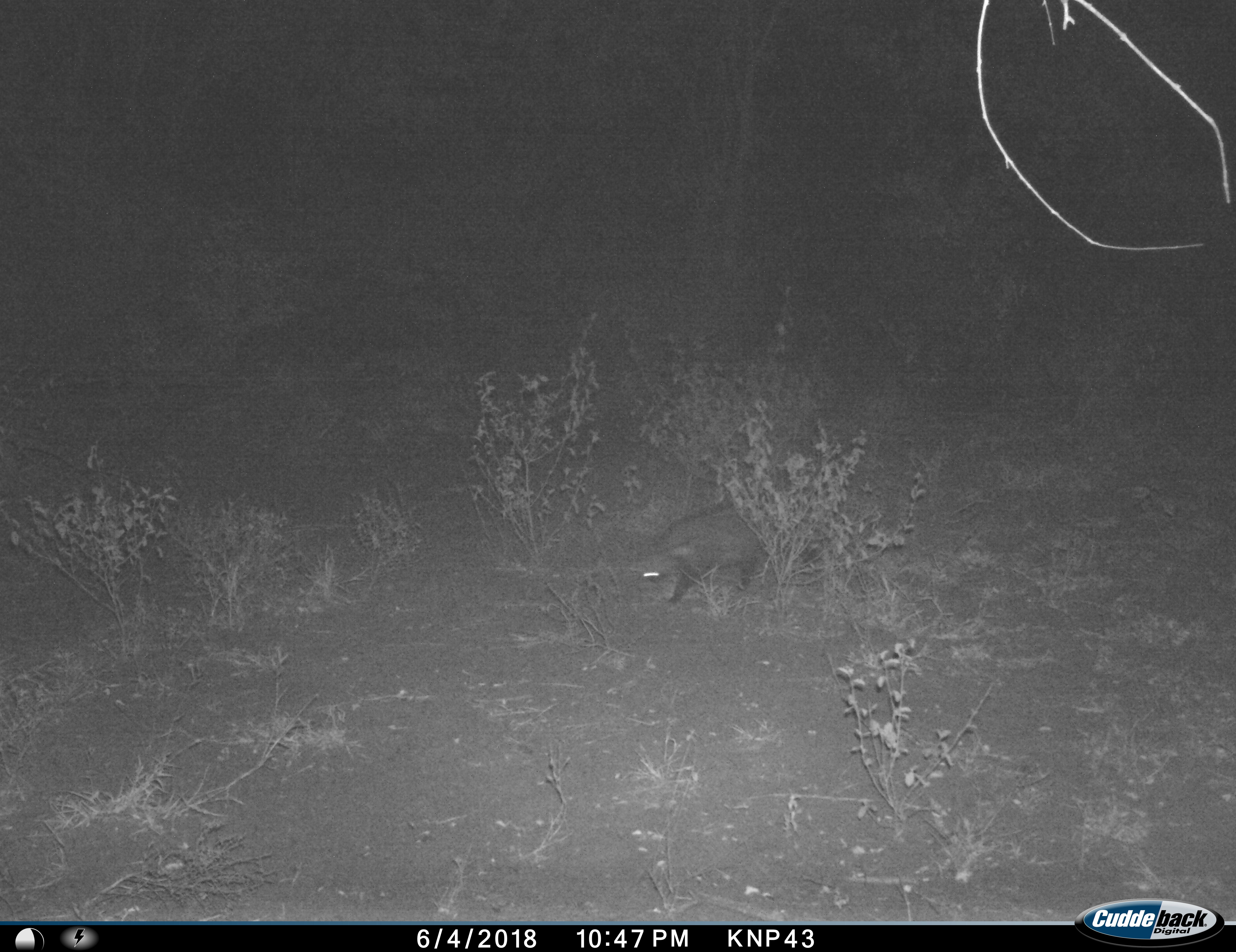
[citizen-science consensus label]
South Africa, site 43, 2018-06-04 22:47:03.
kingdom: Animalia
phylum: Chordata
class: Mammalia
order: Carnivora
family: Viverridae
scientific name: Viverridae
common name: civet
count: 1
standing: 11%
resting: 0%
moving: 89%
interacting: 0%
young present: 0%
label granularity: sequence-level